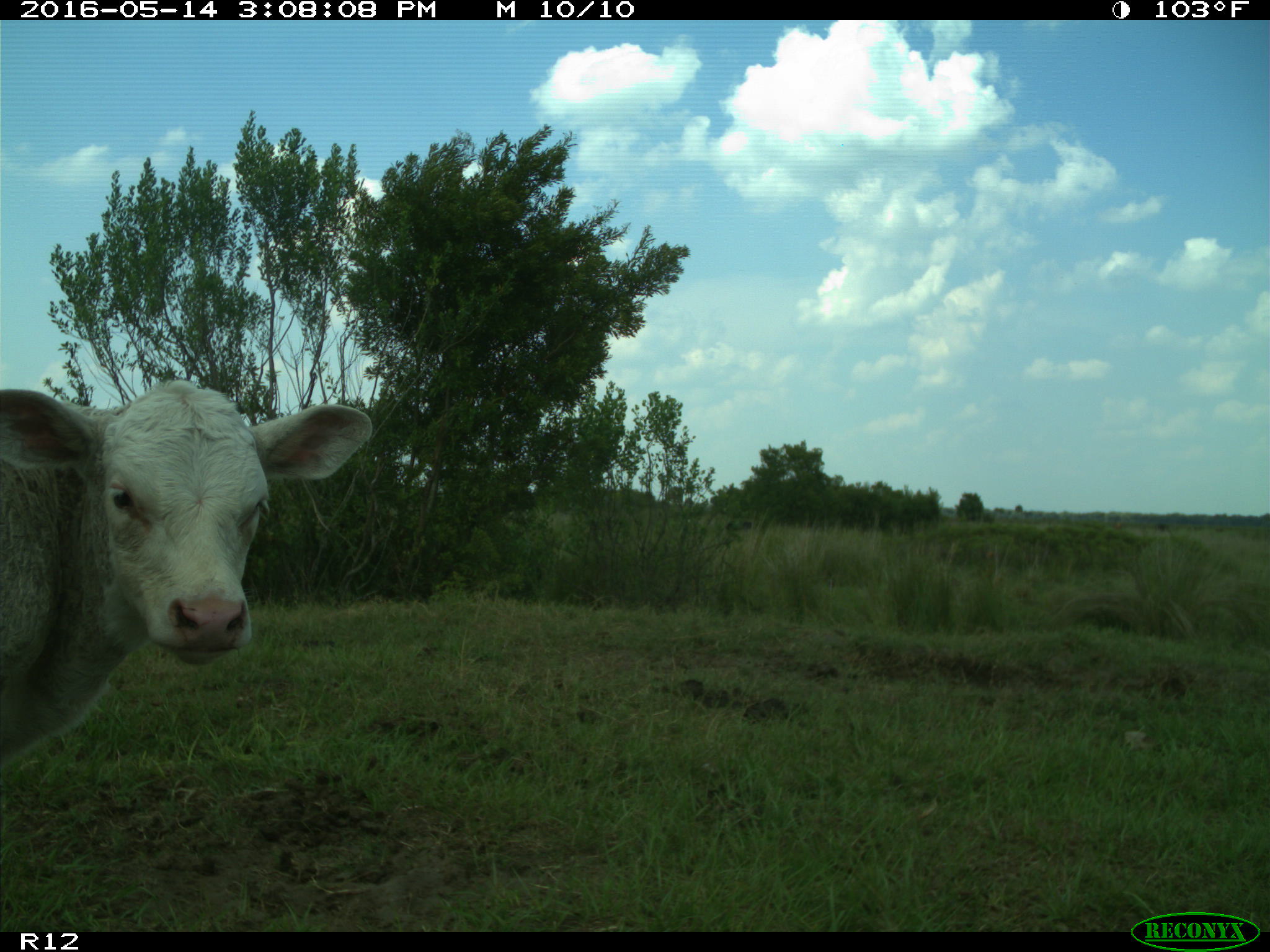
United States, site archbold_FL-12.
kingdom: Animalia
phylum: Chordata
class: Mammalia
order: Artiodactyla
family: Bovidae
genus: Bos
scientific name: Bos taurus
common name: domestic cow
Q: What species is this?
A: Bos taurus (domestic cow).